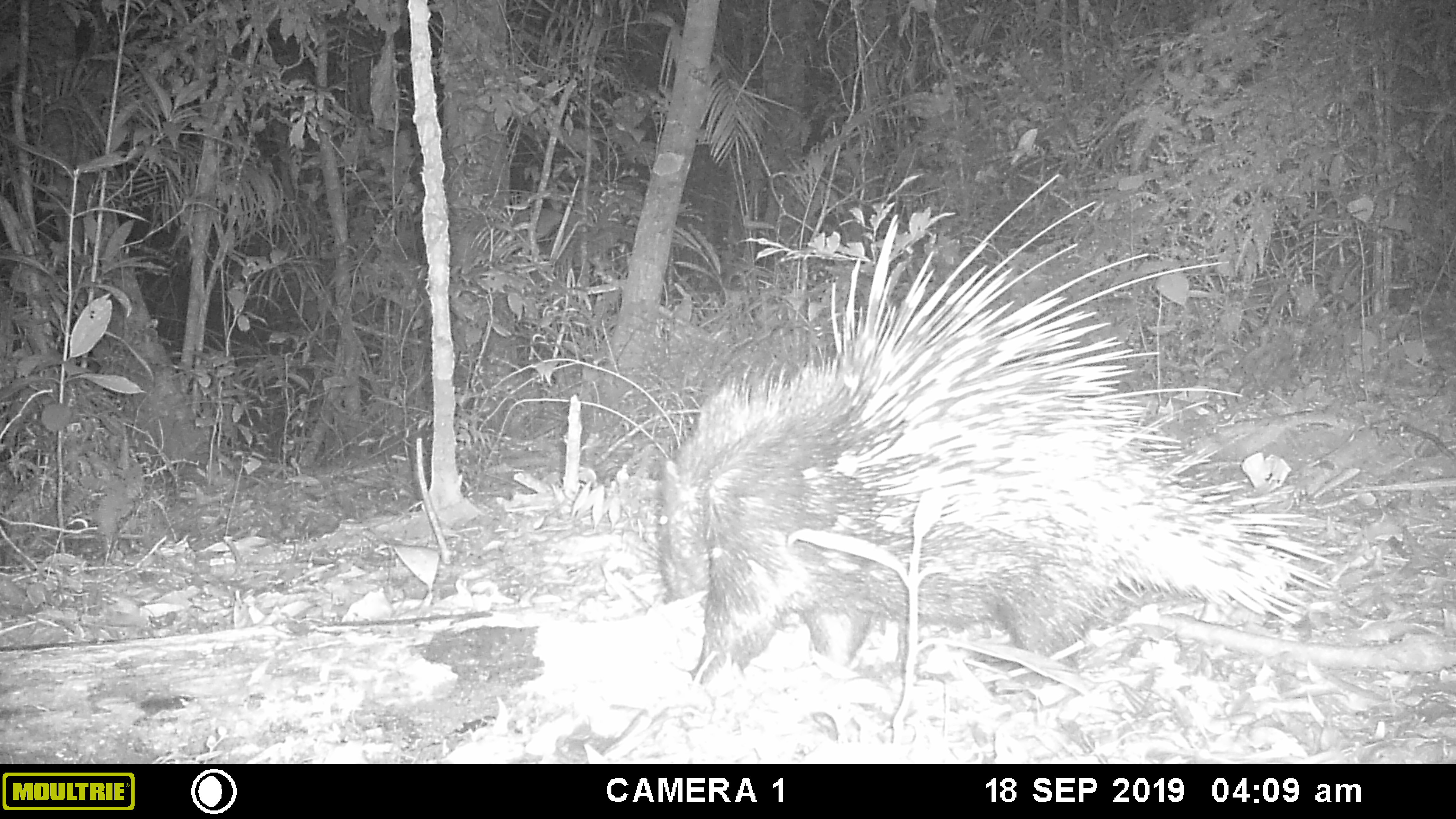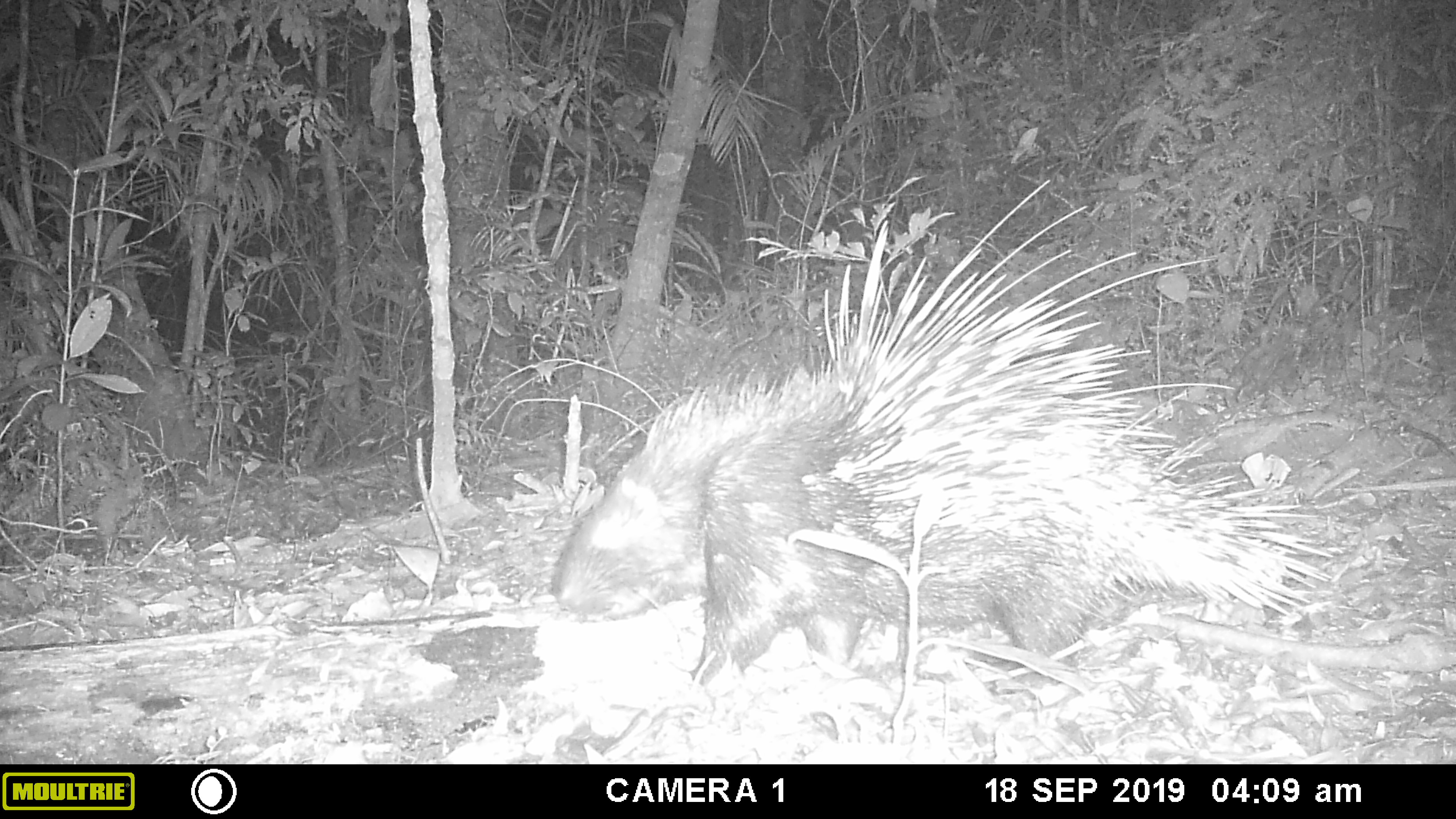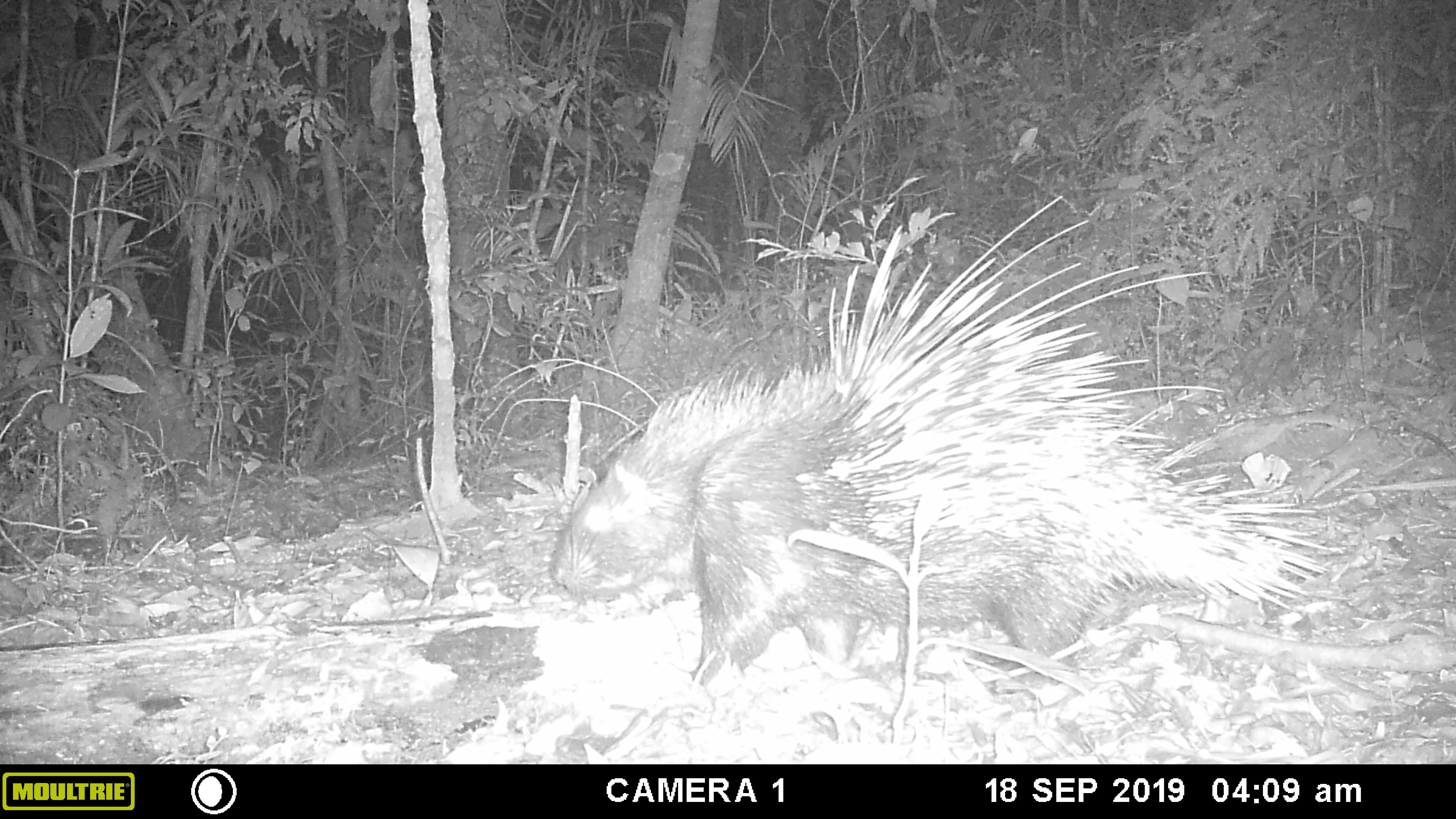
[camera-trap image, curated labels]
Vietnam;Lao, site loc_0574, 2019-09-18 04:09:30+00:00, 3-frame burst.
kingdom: Animalia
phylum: Chordata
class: Mammalia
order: Rodentia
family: Hystricidae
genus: Hystrix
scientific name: Hystrix brachyura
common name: malayan porcupine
Malayan porcupine (Hystrix brachyura). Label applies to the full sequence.